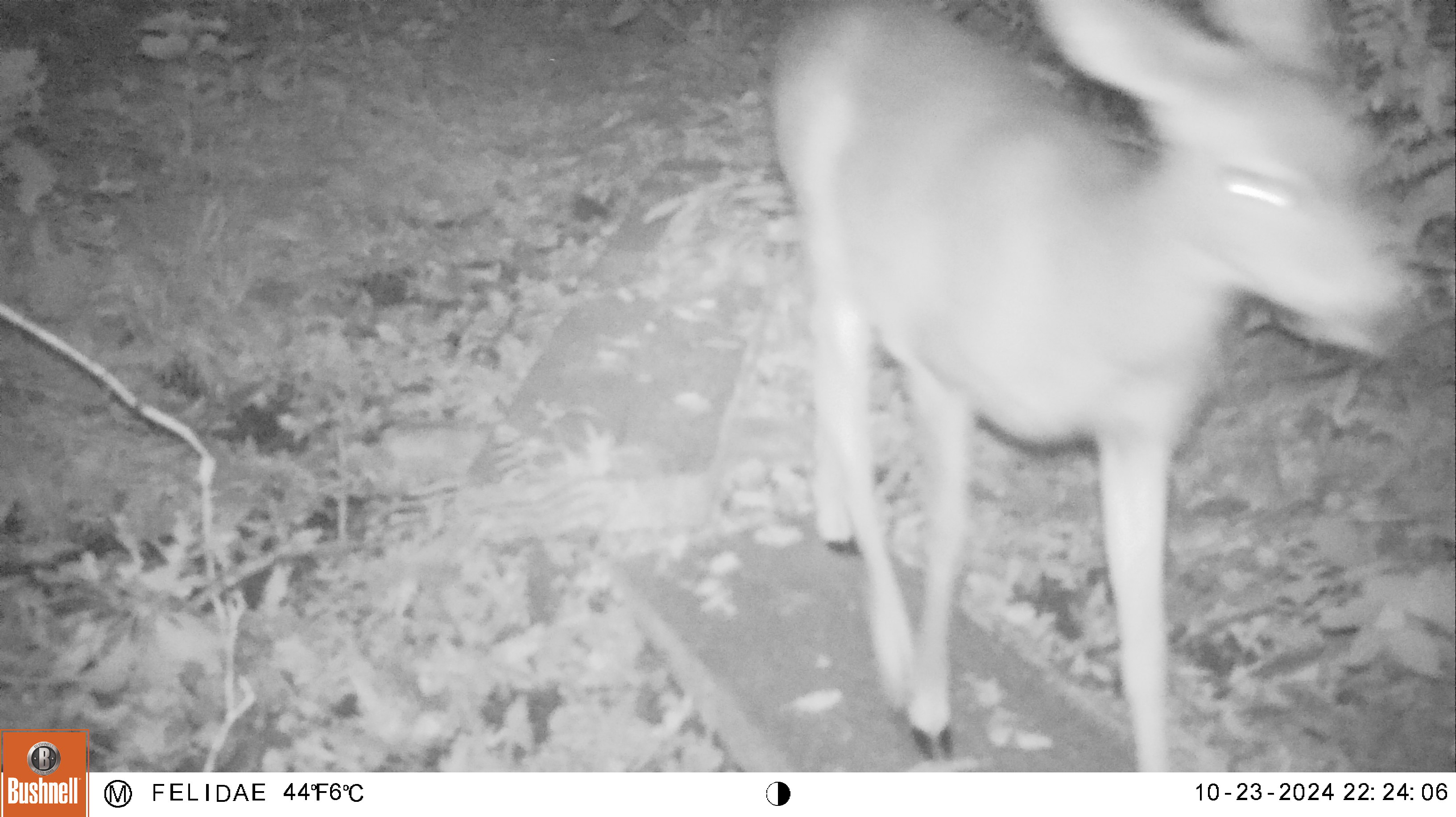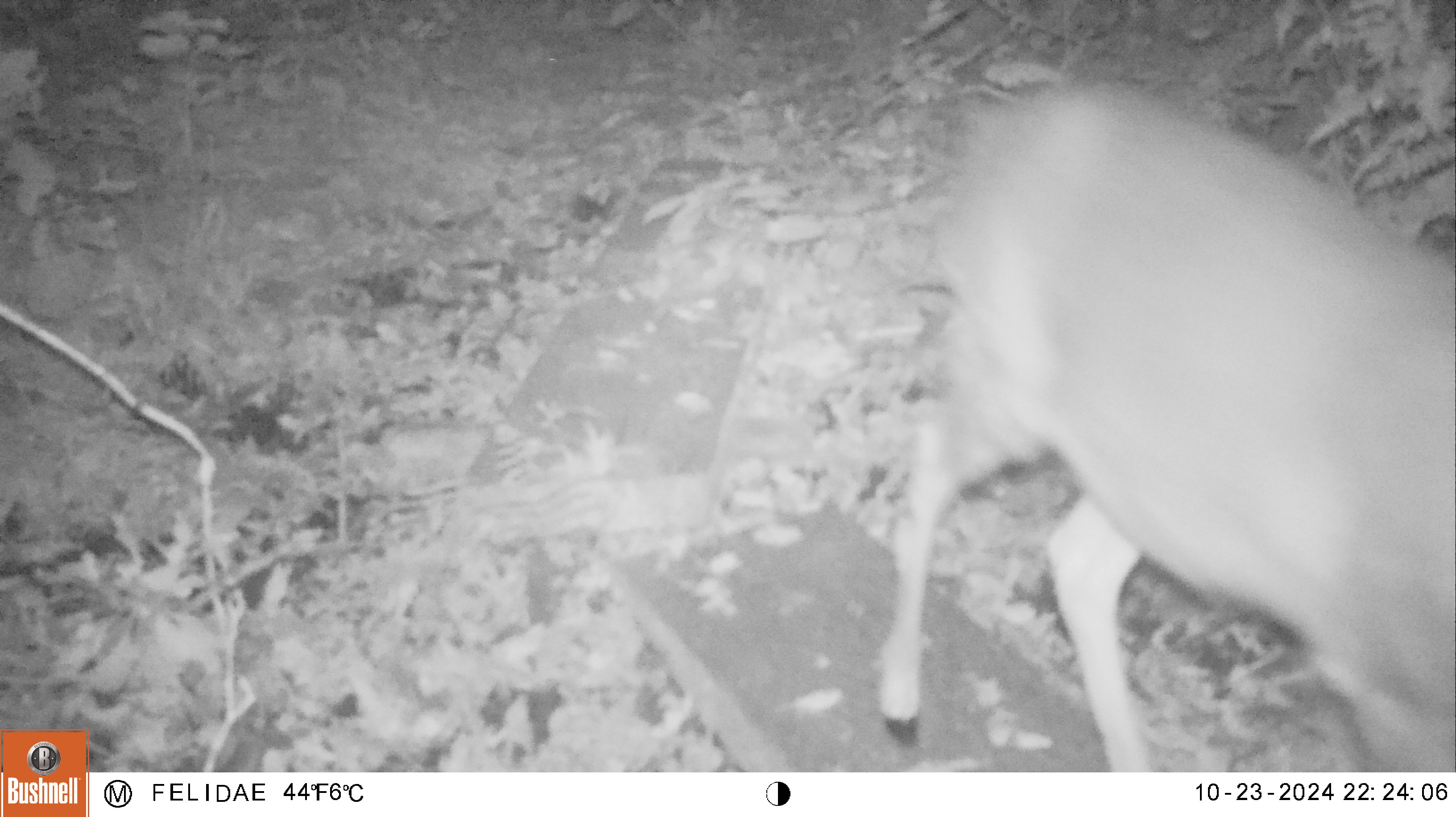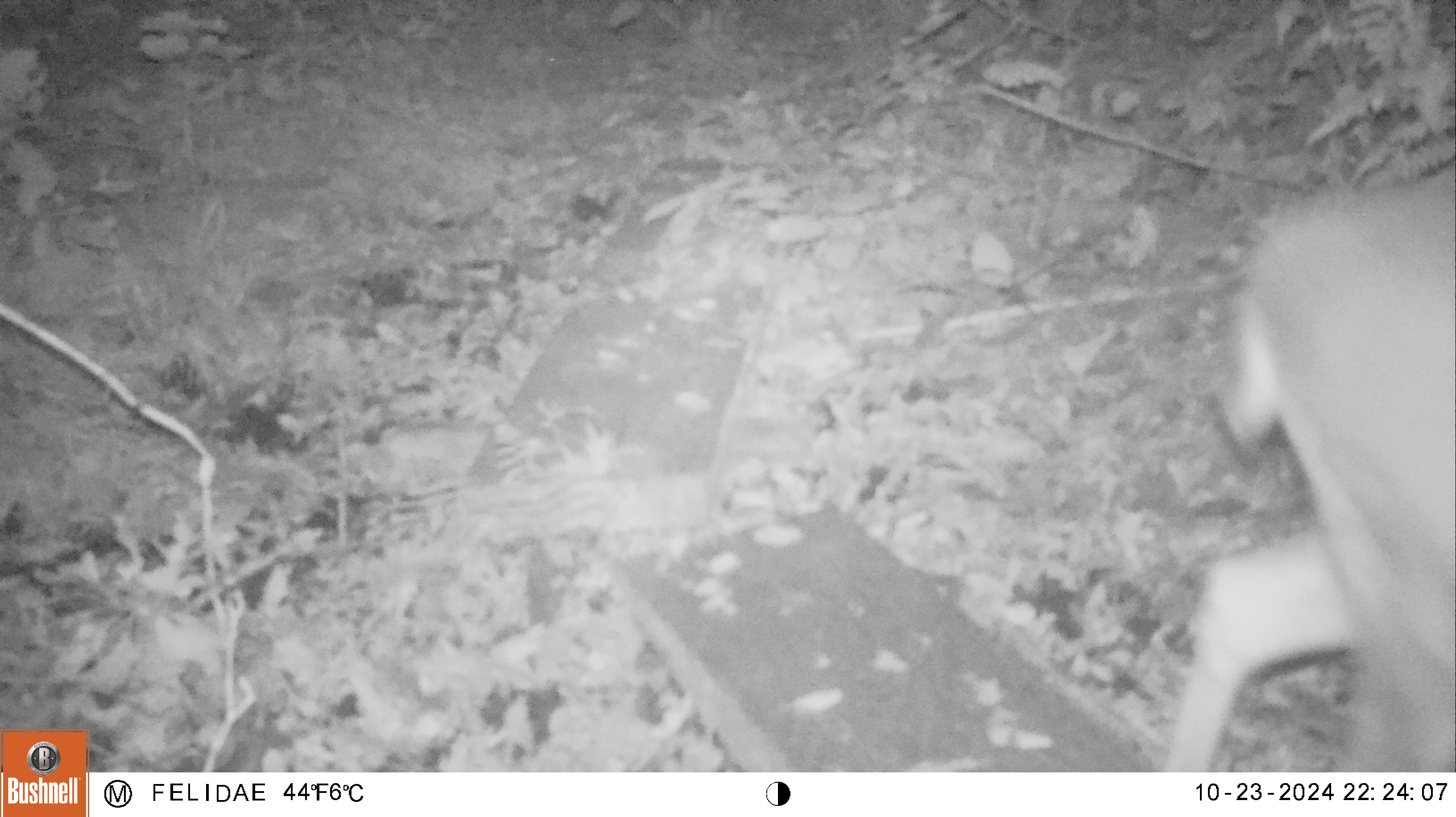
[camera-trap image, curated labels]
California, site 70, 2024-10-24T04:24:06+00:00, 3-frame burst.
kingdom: Animalia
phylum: Chordata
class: Mammalia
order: Artiodactyla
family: Cervidae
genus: Odocoileus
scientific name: Odocoileus hemionus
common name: mule deer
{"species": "mule deer (Odocoileus hemionus)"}